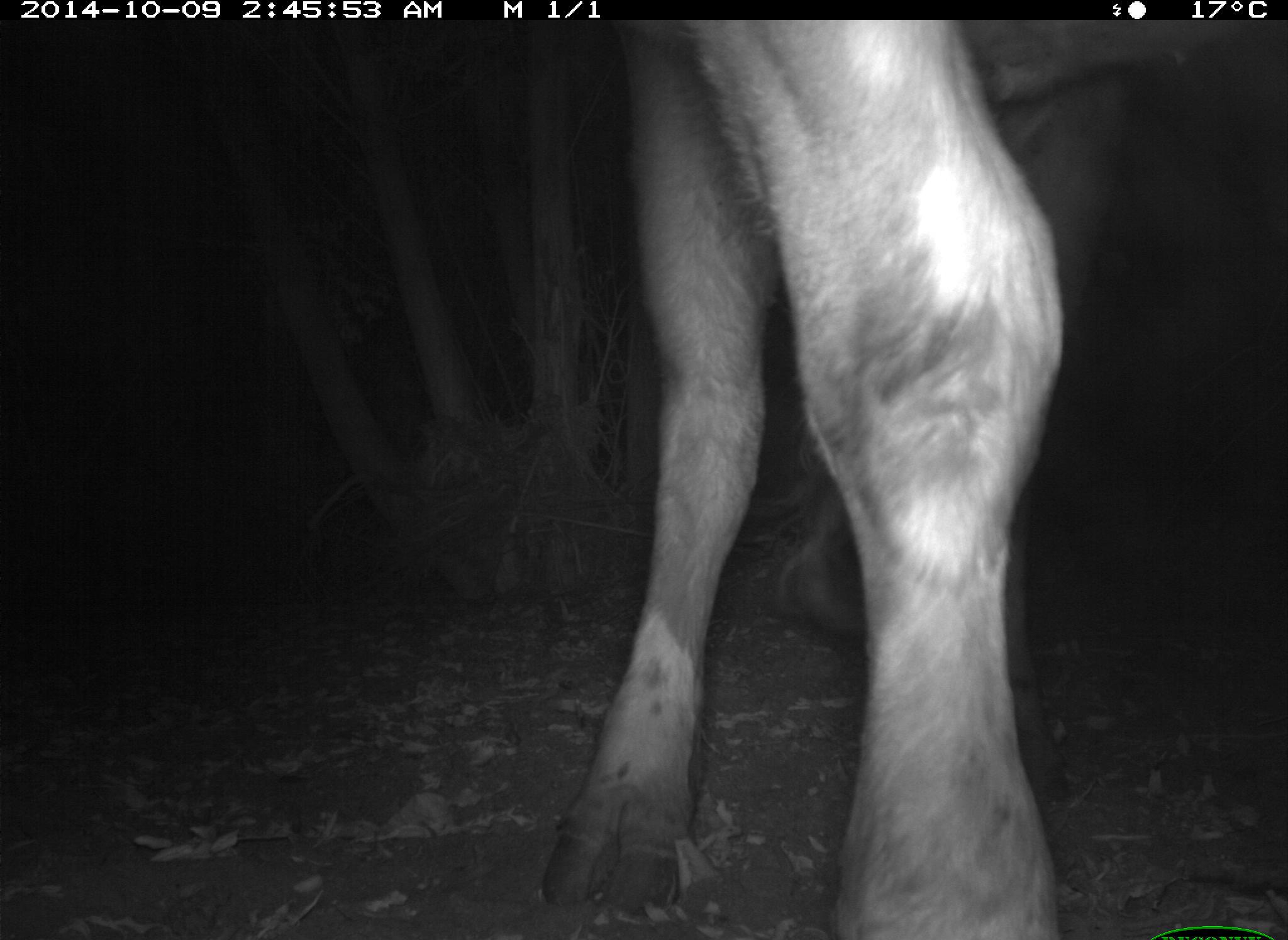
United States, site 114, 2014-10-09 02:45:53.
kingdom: Animalia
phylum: Chordata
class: Mammalia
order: Artiodactyla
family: Bovidae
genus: Bos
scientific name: Bos taurus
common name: cow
Cow (Bos taurus).